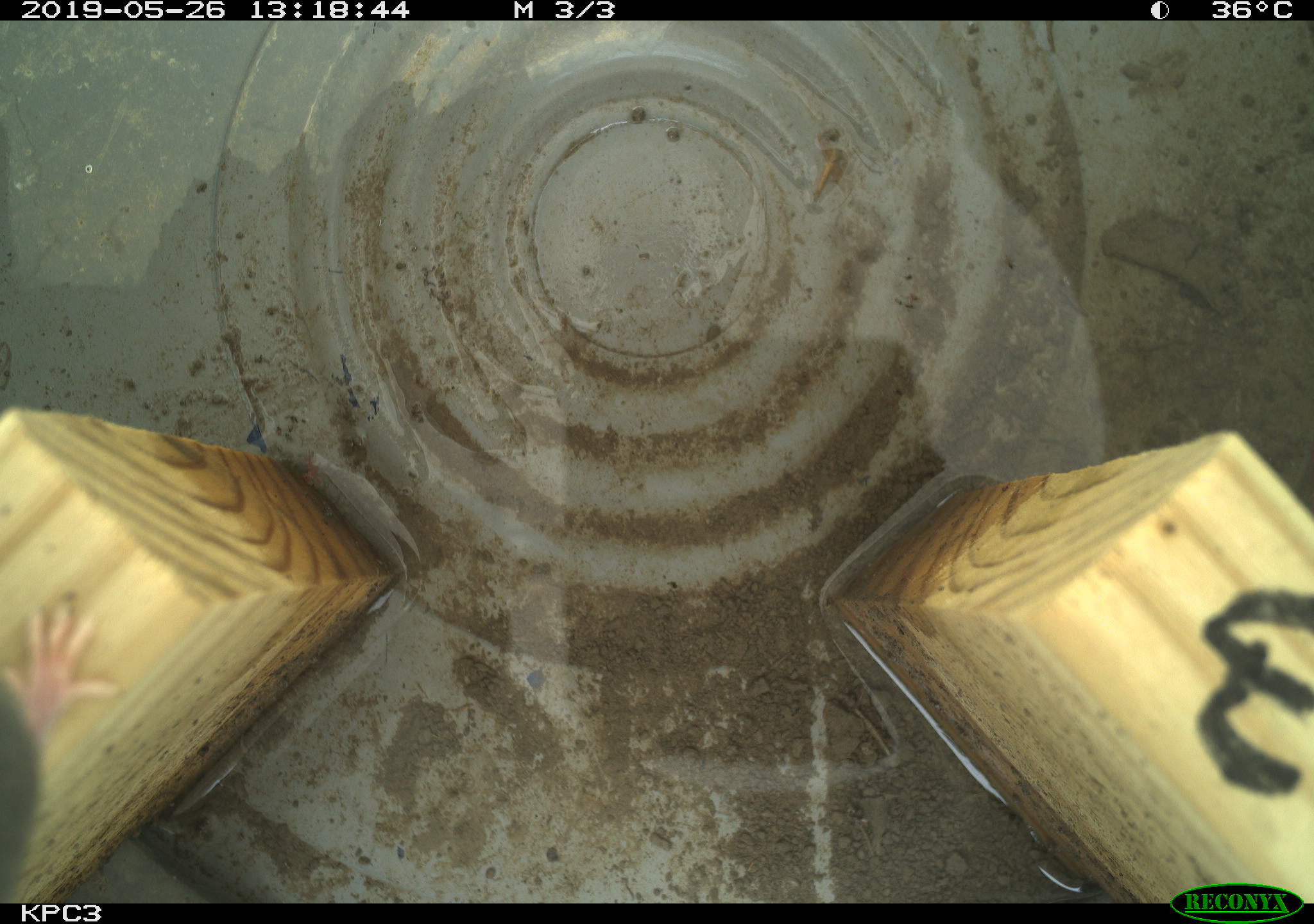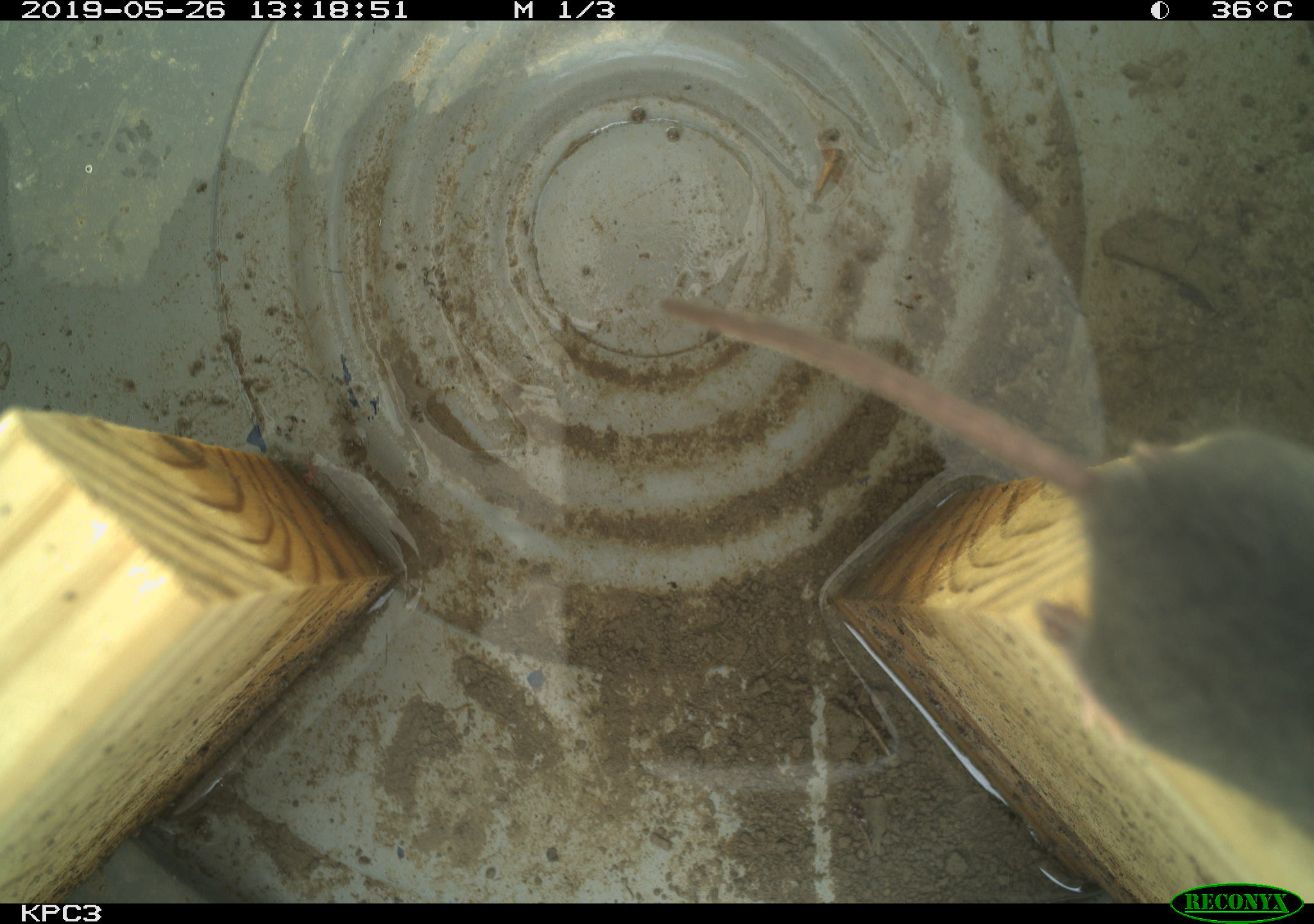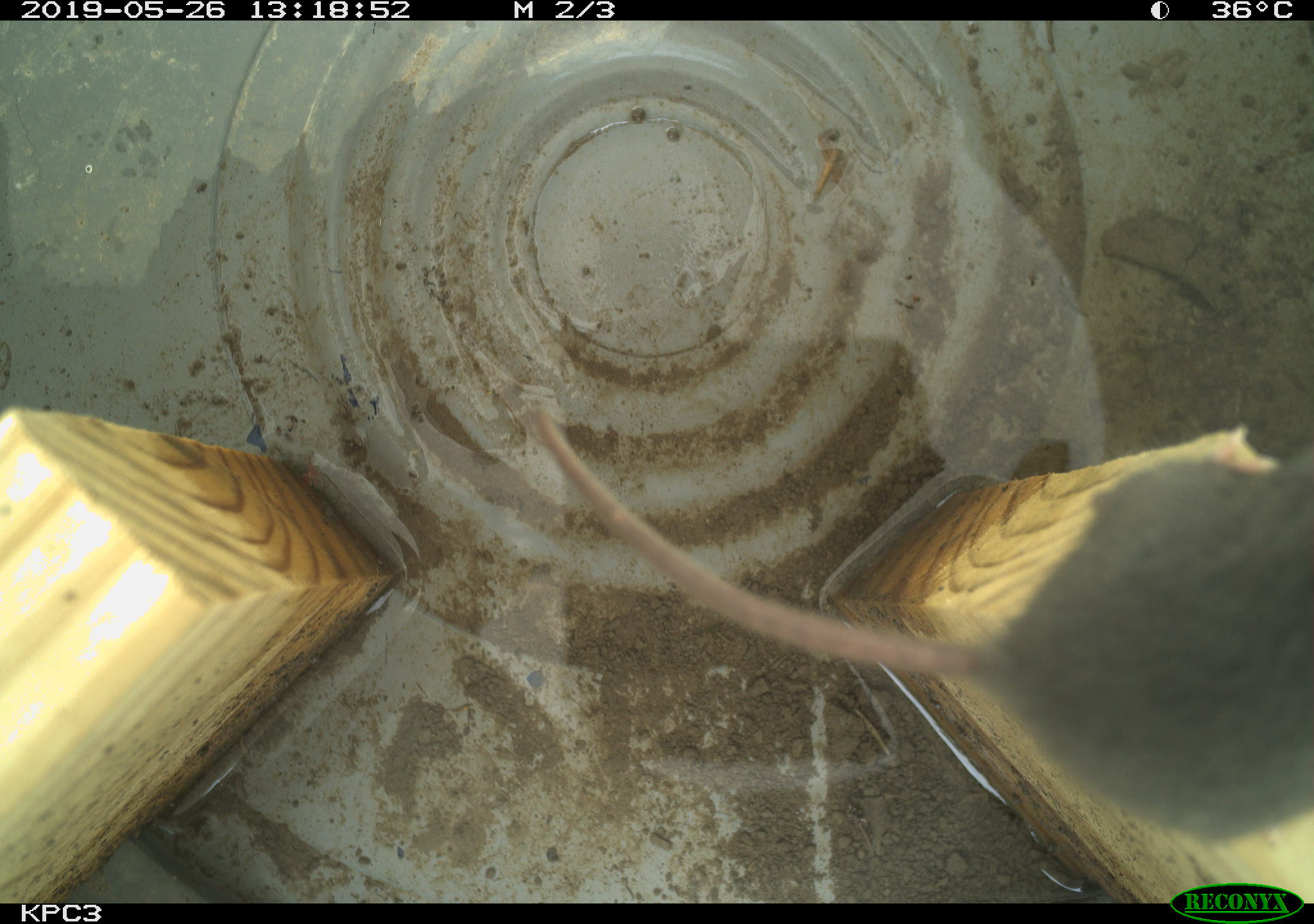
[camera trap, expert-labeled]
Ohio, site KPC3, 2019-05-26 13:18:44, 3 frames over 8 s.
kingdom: Animalia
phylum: Chordata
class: Mammalia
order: Rodentia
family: Cricetidae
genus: Peromyscus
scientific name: Peromyscus leucopus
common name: white-footed mouse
White-footed mouse (Peromyscus leucopus).